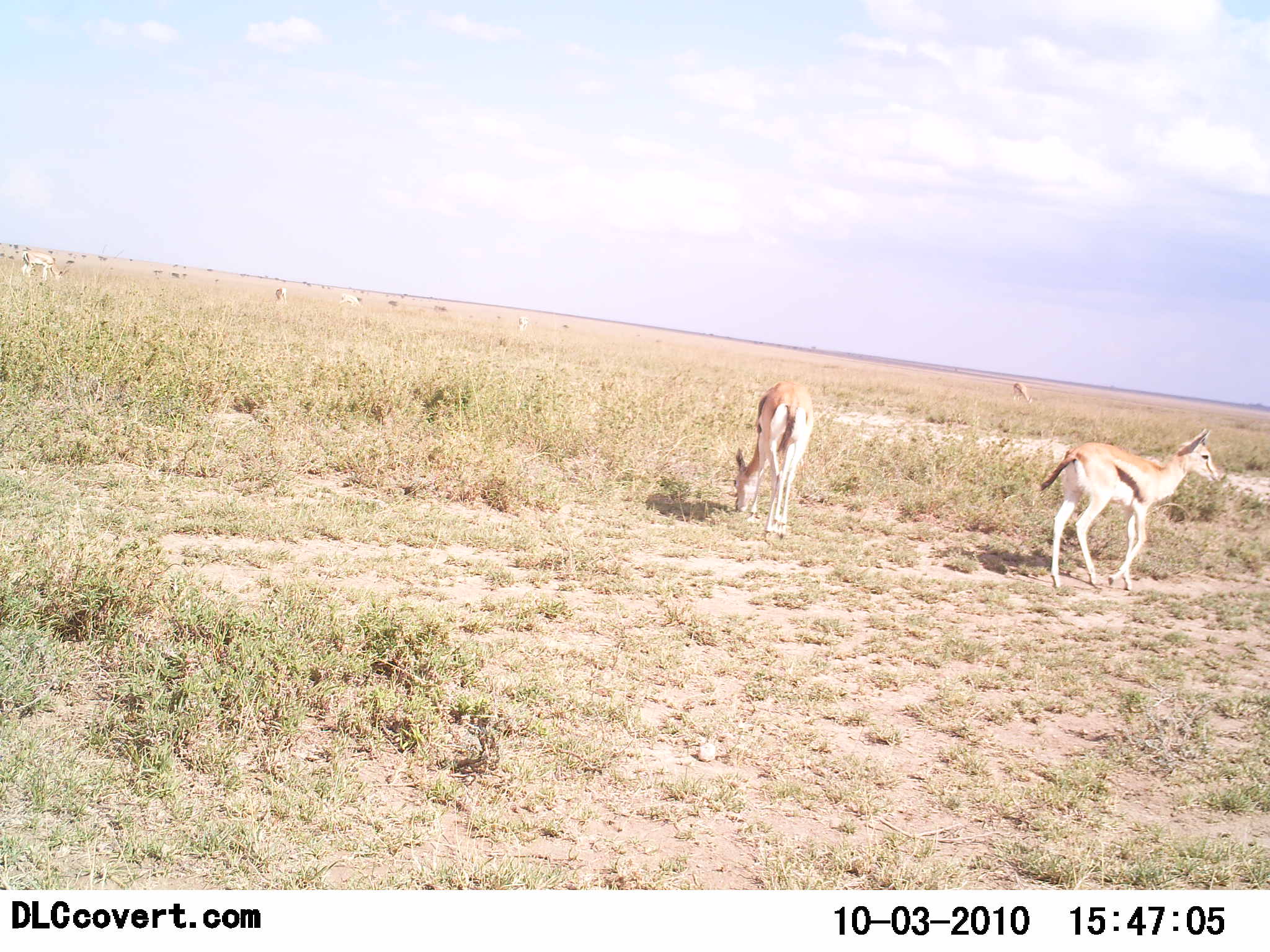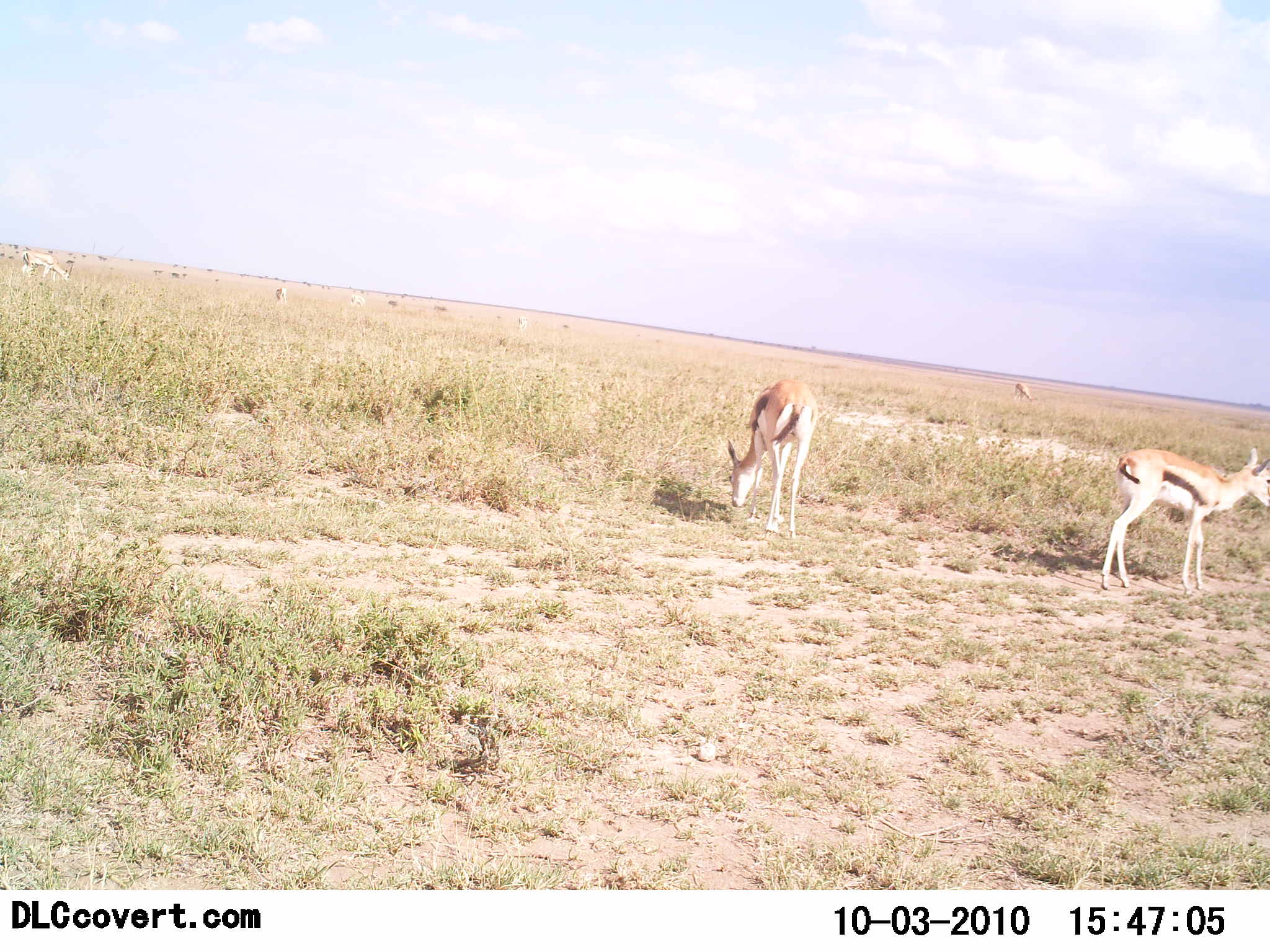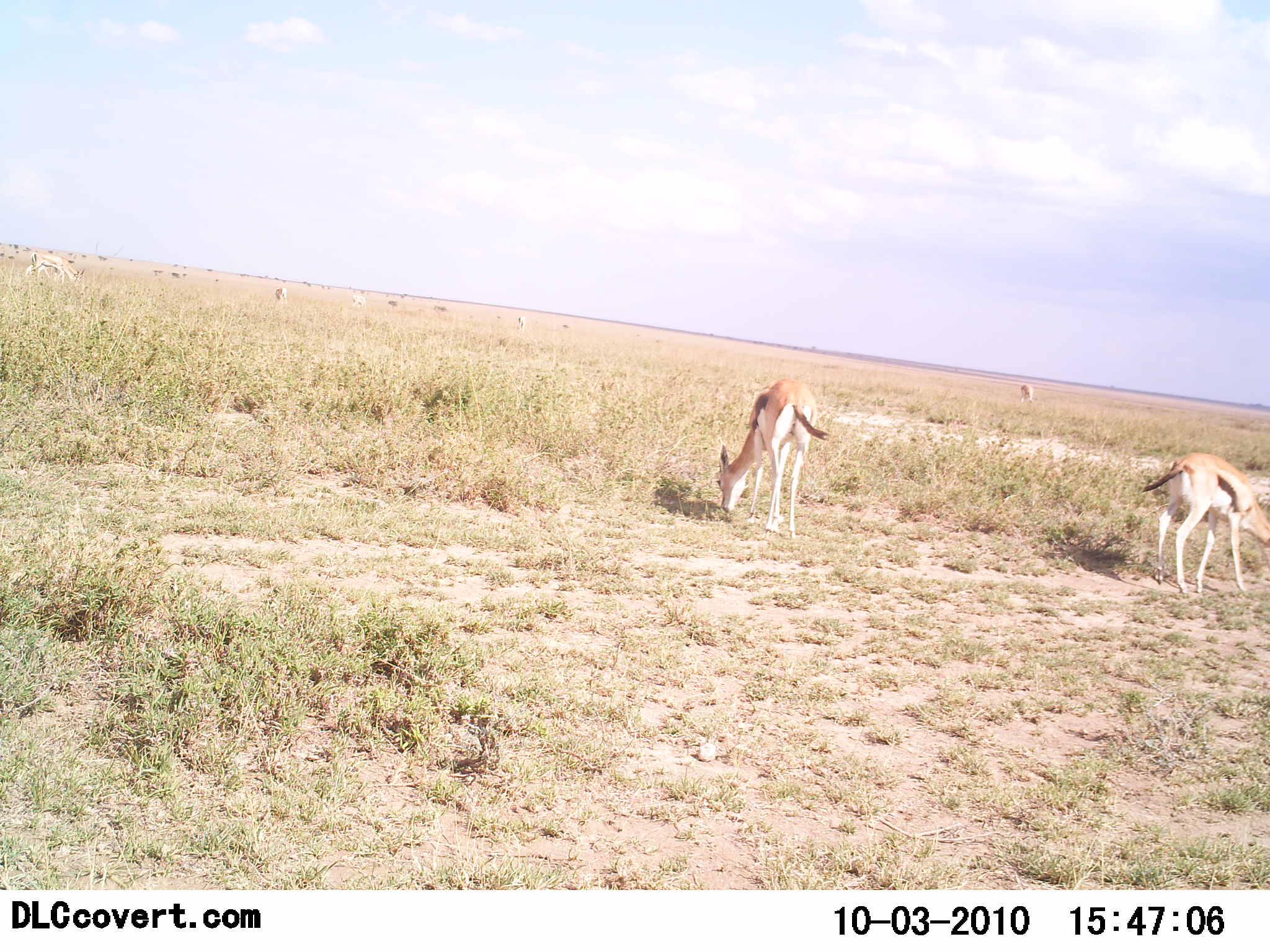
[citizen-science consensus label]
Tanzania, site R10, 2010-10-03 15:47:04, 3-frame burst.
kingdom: Animalia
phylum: Chordata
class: Mammalia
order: Artiodactyla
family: Bovidae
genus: Eudorcas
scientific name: Eudorcas thomsonii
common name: thomson's gazelle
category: gazellethomsons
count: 6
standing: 27%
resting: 0%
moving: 40%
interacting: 0%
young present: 0%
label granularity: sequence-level